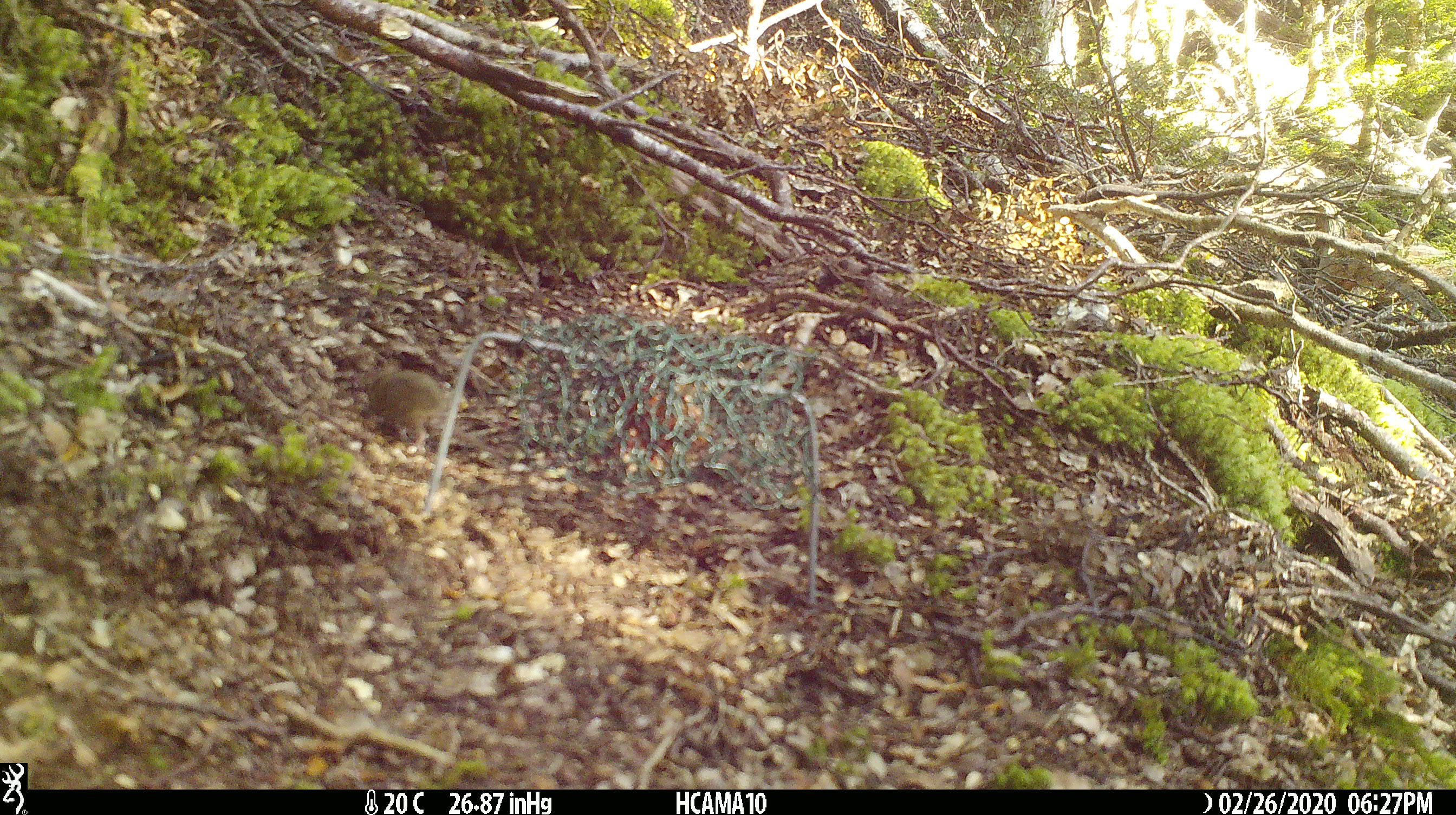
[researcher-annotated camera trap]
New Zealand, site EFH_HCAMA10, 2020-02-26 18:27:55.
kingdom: Animalia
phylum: Chordata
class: Mammalia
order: Rodentia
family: Muridae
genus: Mus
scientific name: Mus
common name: mouse